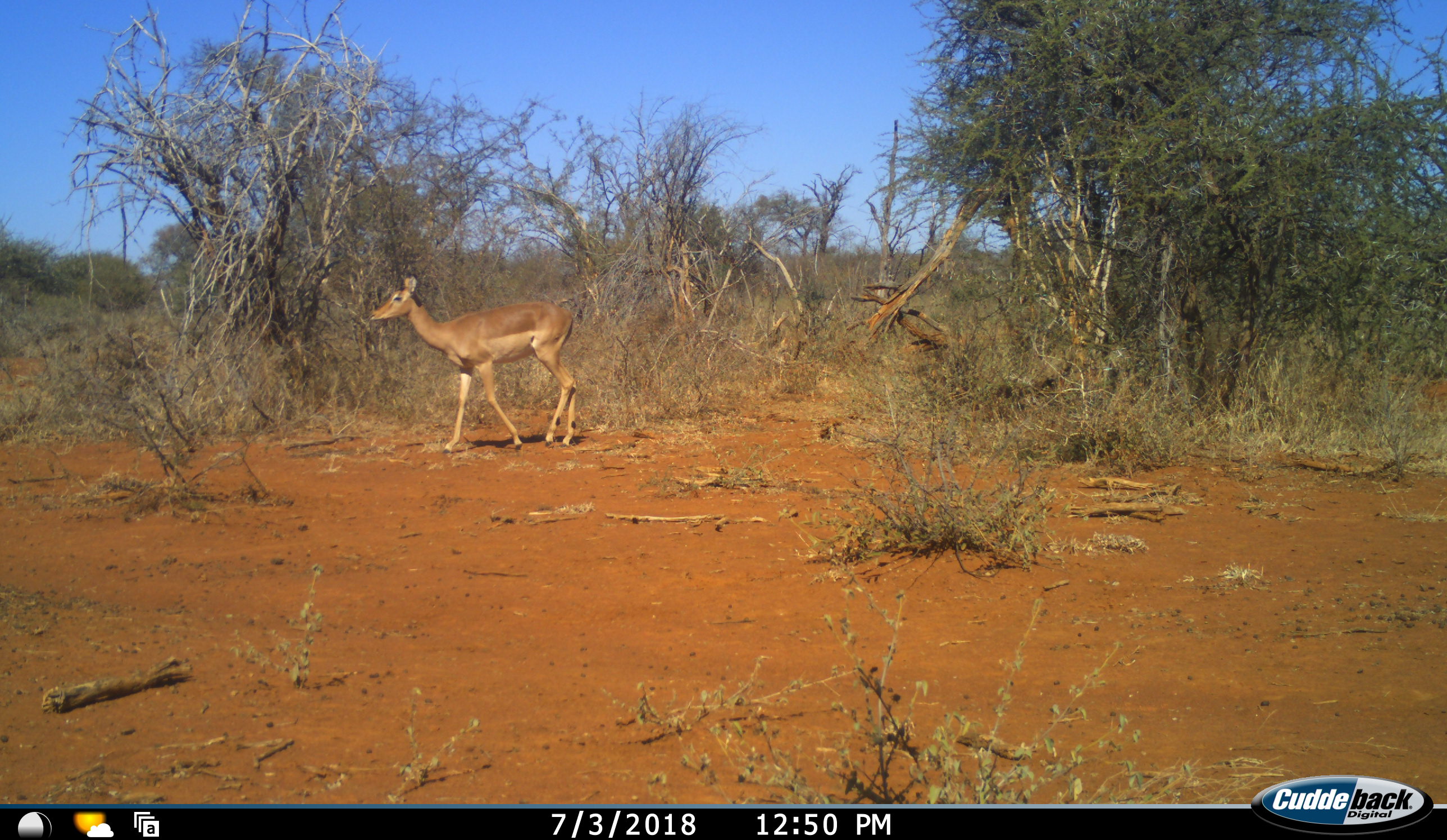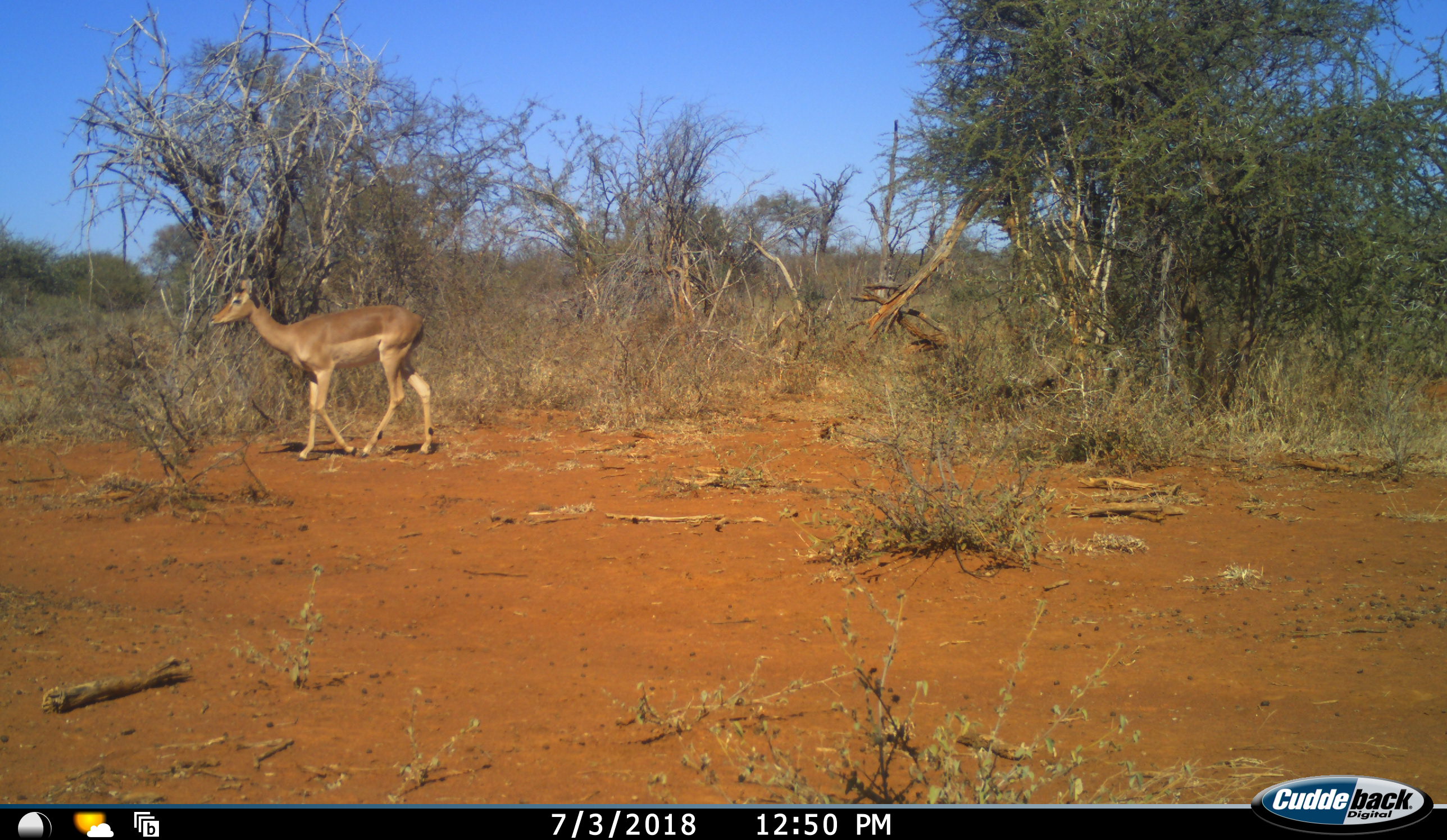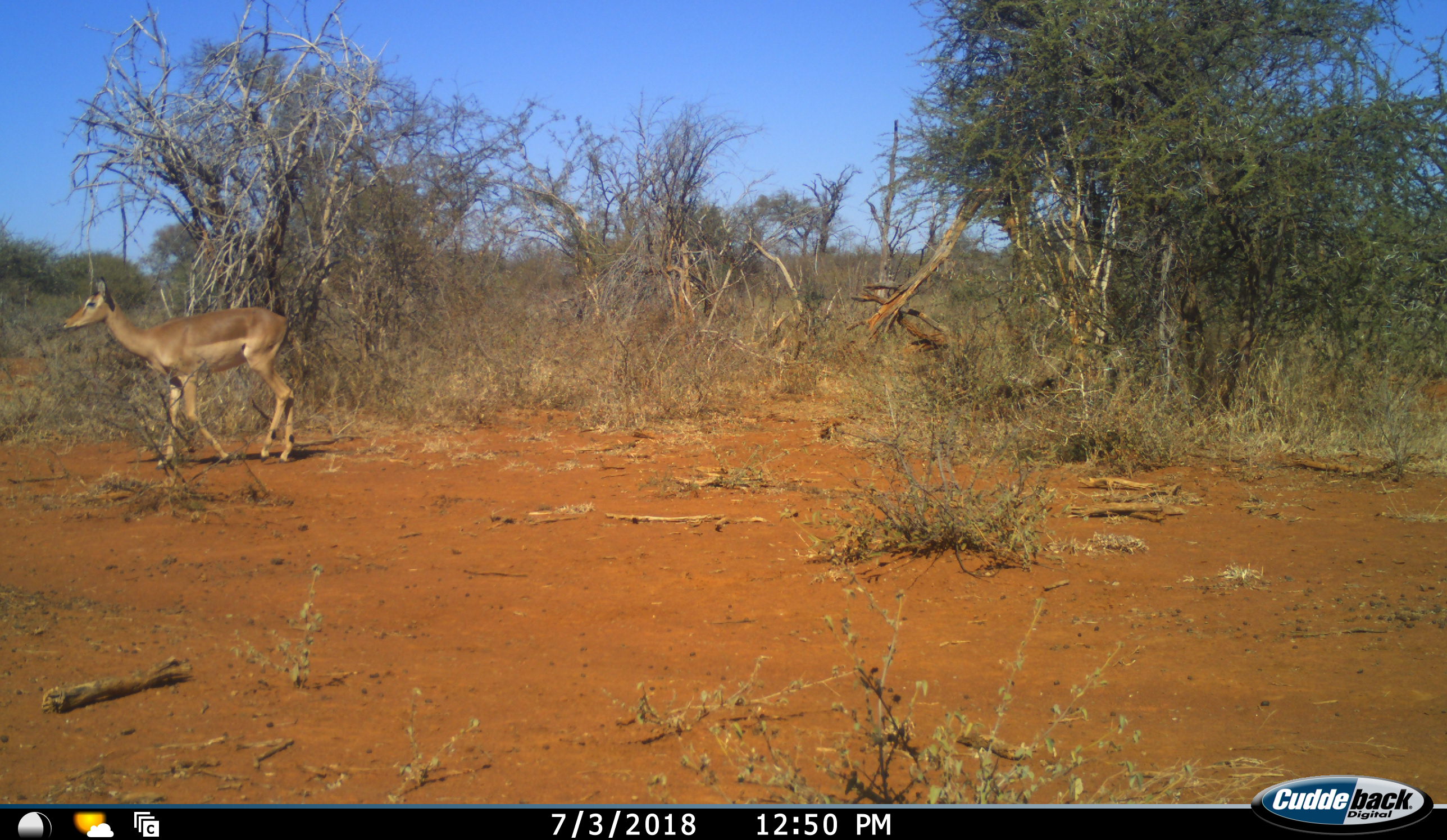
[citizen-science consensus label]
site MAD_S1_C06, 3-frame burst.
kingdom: Animalia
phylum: Chordata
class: Mammalia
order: Artiodactyla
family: Bovidae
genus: Aepyceros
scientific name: Aepyceros melampus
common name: impala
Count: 1.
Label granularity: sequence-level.